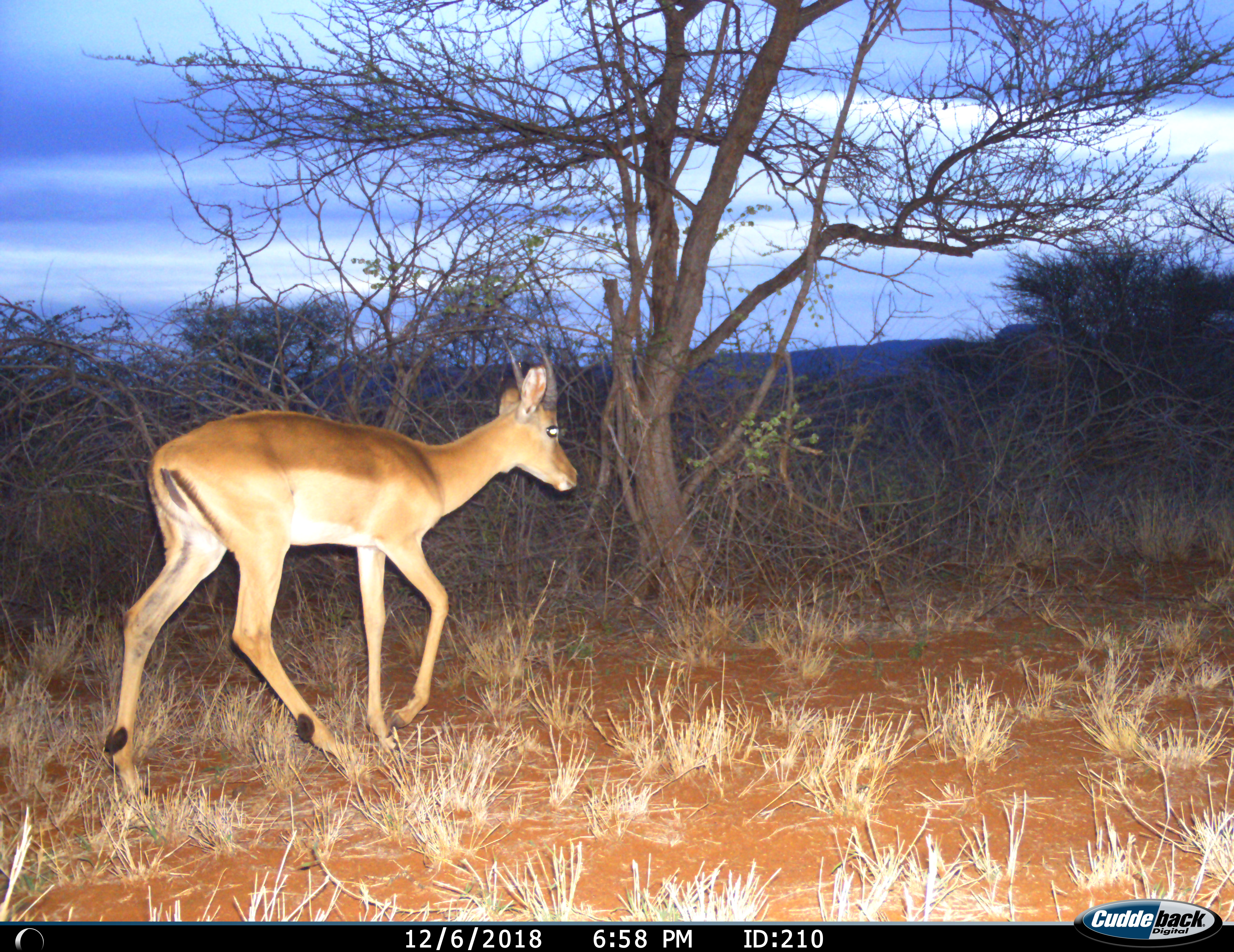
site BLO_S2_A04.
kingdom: Animalia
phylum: Chordata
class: Mammalia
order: Artiodactyla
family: Bovidae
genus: Aepyceros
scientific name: Aepyceros melampus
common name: impala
Impala (Aepyceros melampus), count 1. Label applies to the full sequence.